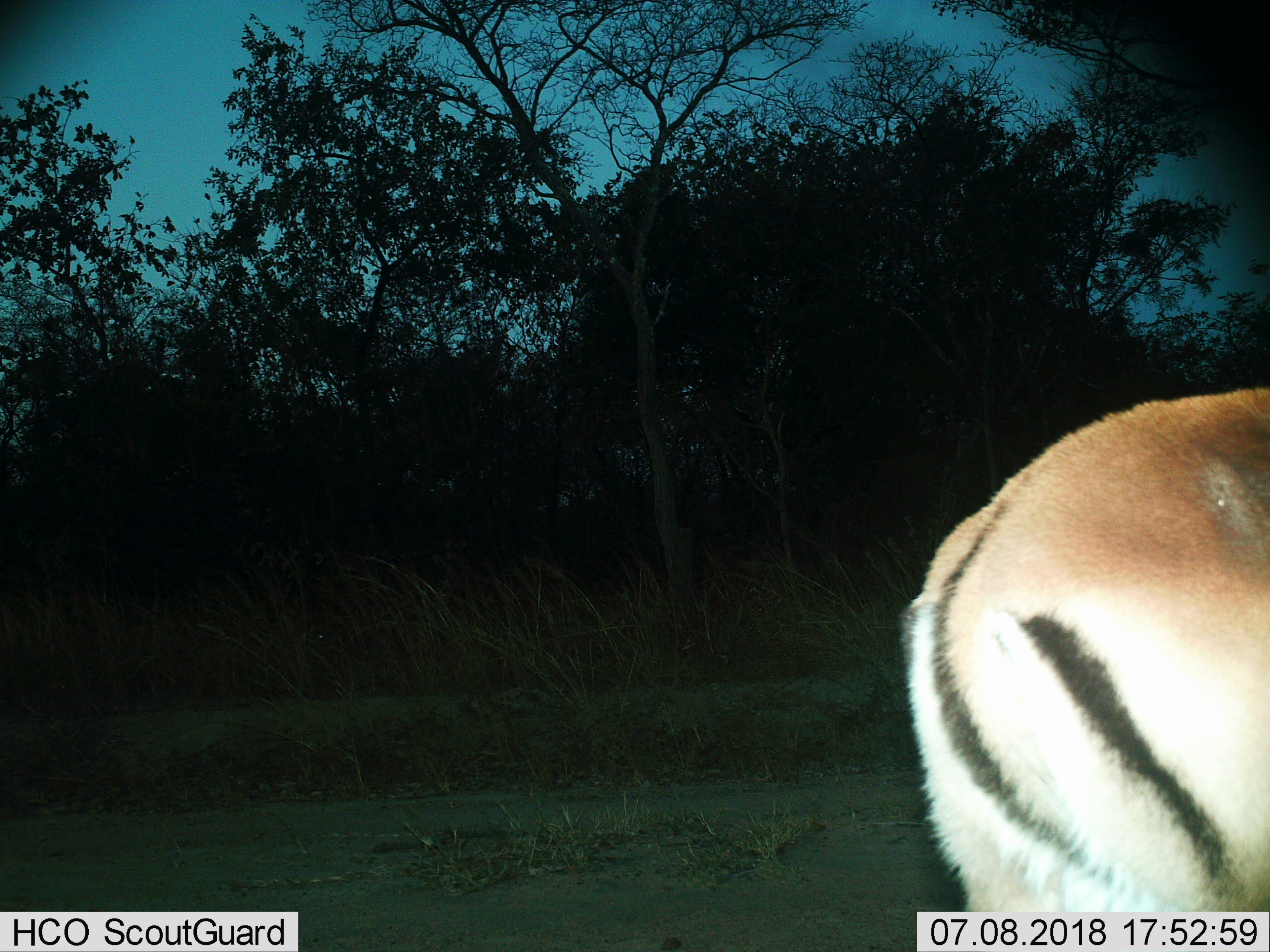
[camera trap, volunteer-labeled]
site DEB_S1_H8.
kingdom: Animalia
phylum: Chordata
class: Mammalia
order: Artiodactyla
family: Bovidae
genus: Aepyceros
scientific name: Aepyceros melampus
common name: impala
Impala (Aepyceros melampus), count 1. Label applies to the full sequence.